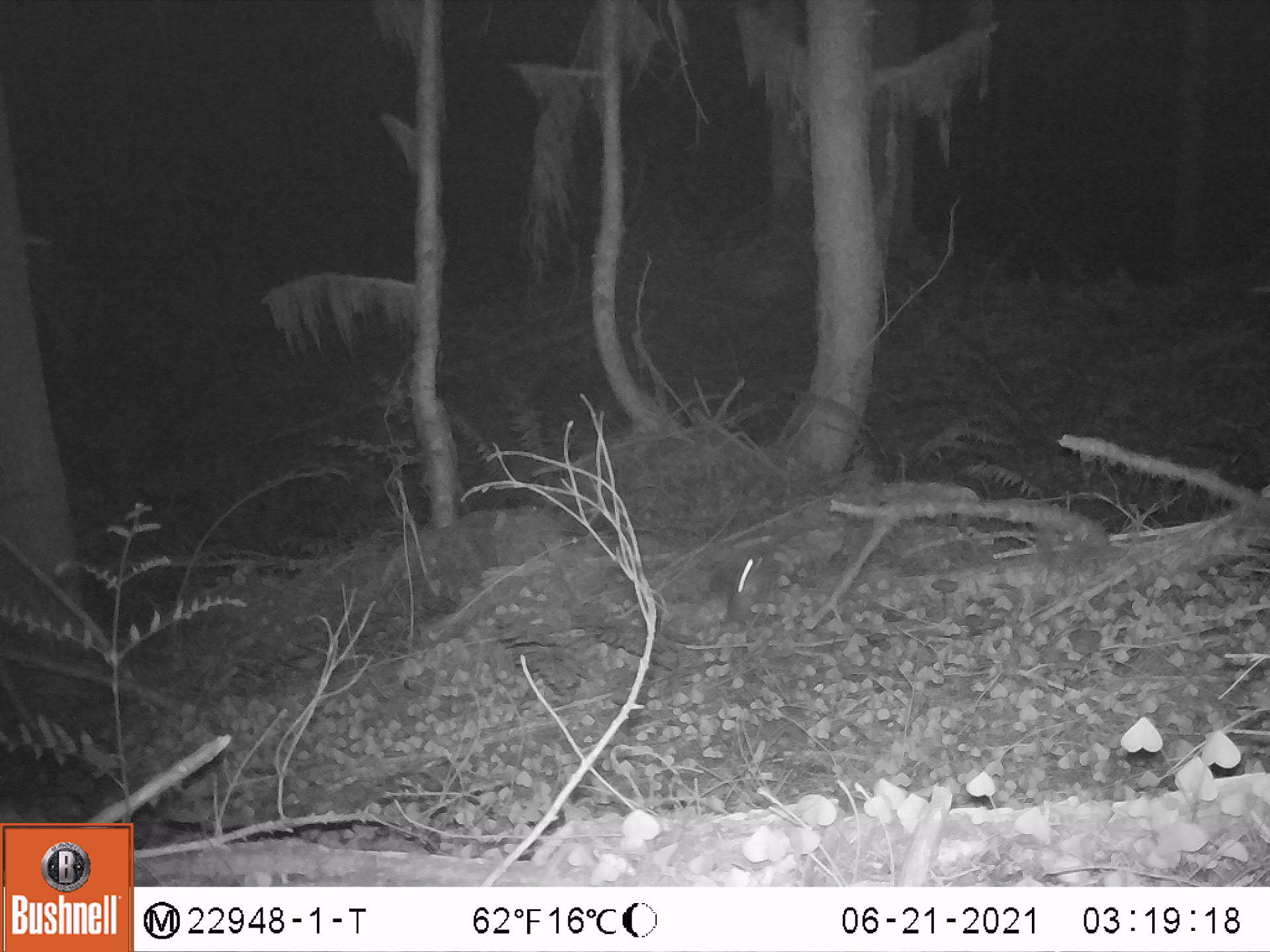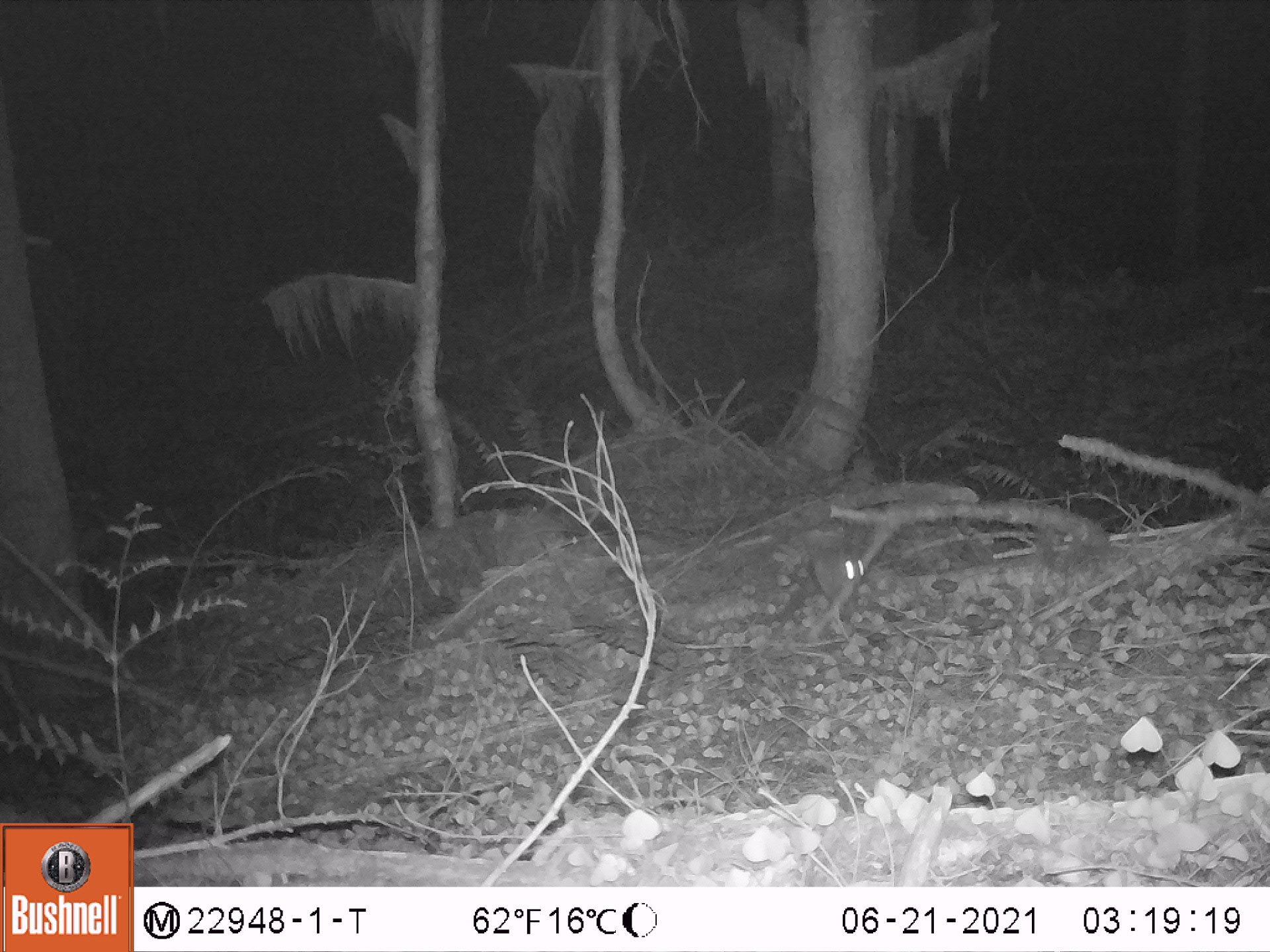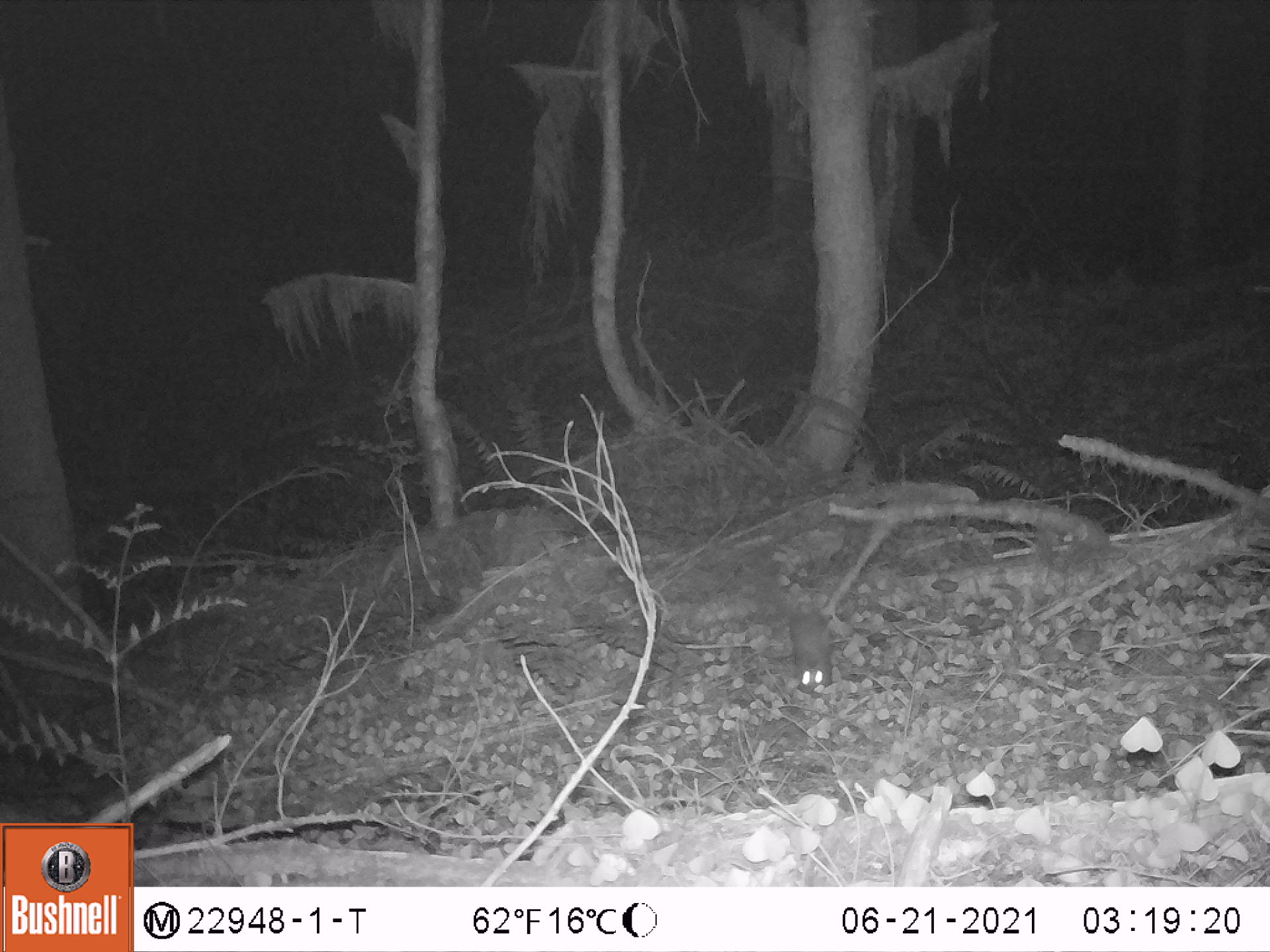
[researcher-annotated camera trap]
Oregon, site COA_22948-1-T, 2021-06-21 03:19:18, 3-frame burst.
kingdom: Animalia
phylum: Chordata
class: Mammalia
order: Rodentia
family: Sciuridae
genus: Glaucomys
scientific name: Glaucomys oregonensis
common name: humboldt's flying squirrel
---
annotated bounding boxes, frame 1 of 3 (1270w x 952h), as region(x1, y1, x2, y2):
humboldt's flying squirrel: region(724, 514, 820, 624)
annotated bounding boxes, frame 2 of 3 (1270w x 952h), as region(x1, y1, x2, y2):
humboldt's flying squirrel: region(778, 545, 873, 619)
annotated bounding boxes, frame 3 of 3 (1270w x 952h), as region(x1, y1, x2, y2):
humboldt's flying squirrel: region(782, 591, 835, 699)